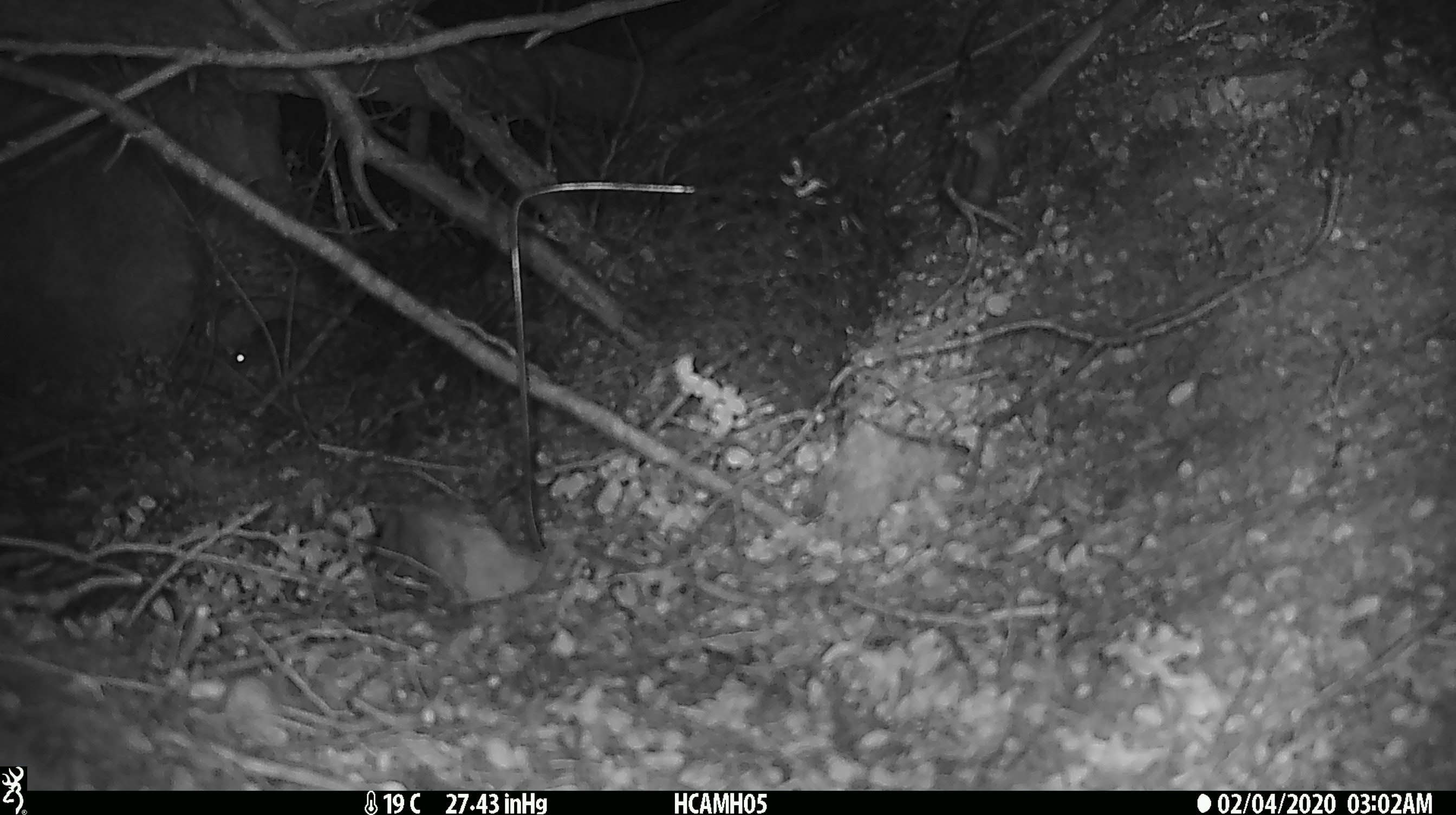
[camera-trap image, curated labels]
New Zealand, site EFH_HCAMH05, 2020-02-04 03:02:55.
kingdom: Animalia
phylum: Chordata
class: Mammalia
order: Rodentia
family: Muridae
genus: Mus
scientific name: Mus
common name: mouse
Mouse (Mus).